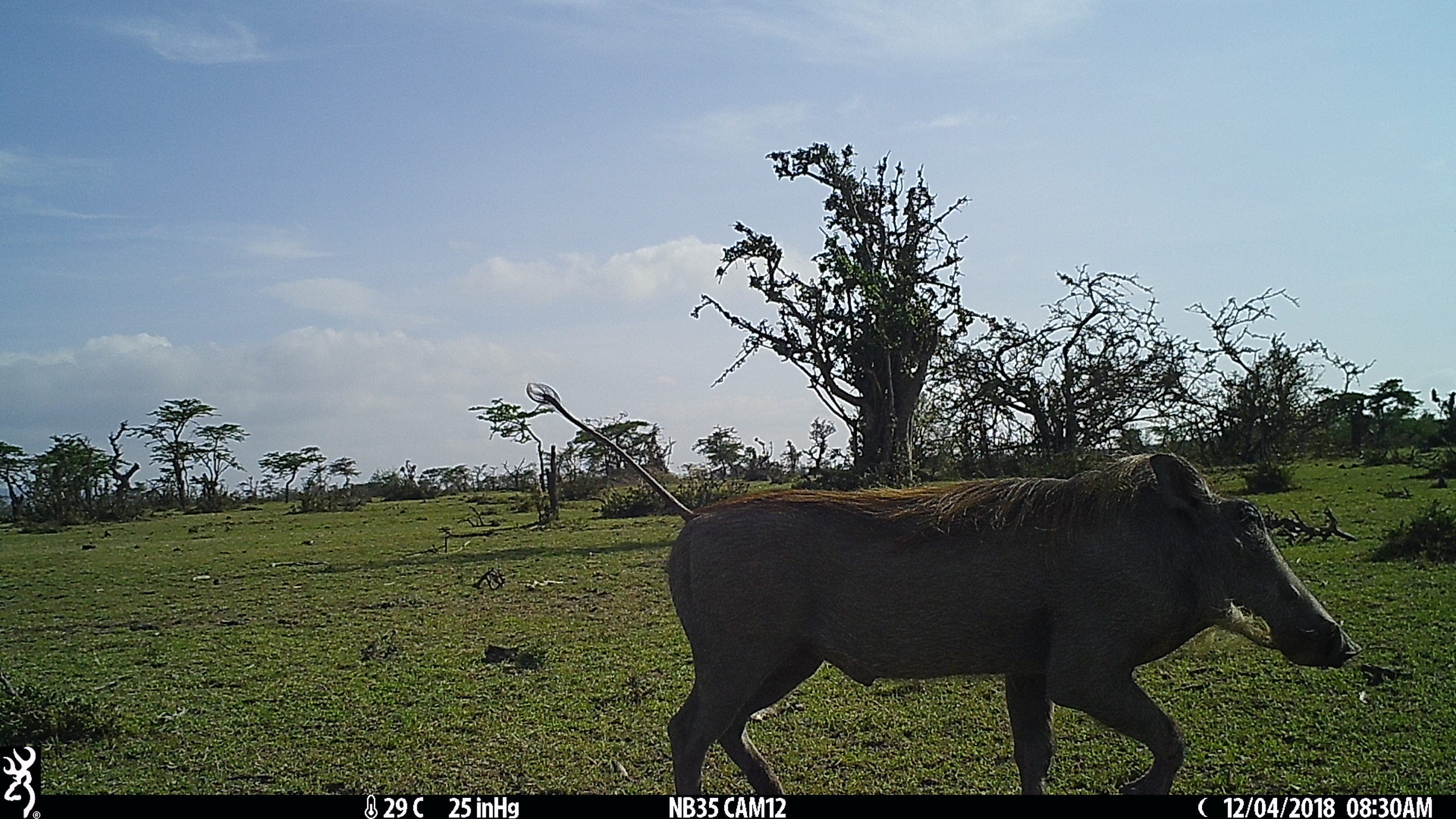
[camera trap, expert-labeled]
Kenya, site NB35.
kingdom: Animalia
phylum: Chordata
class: Mammalia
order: Artiodactyla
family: Suidae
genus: Phacochoerus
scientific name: Phacochoerus africanus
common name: common warthog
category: warthog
Warthog (common warthog) (Phacochoerus africanus).